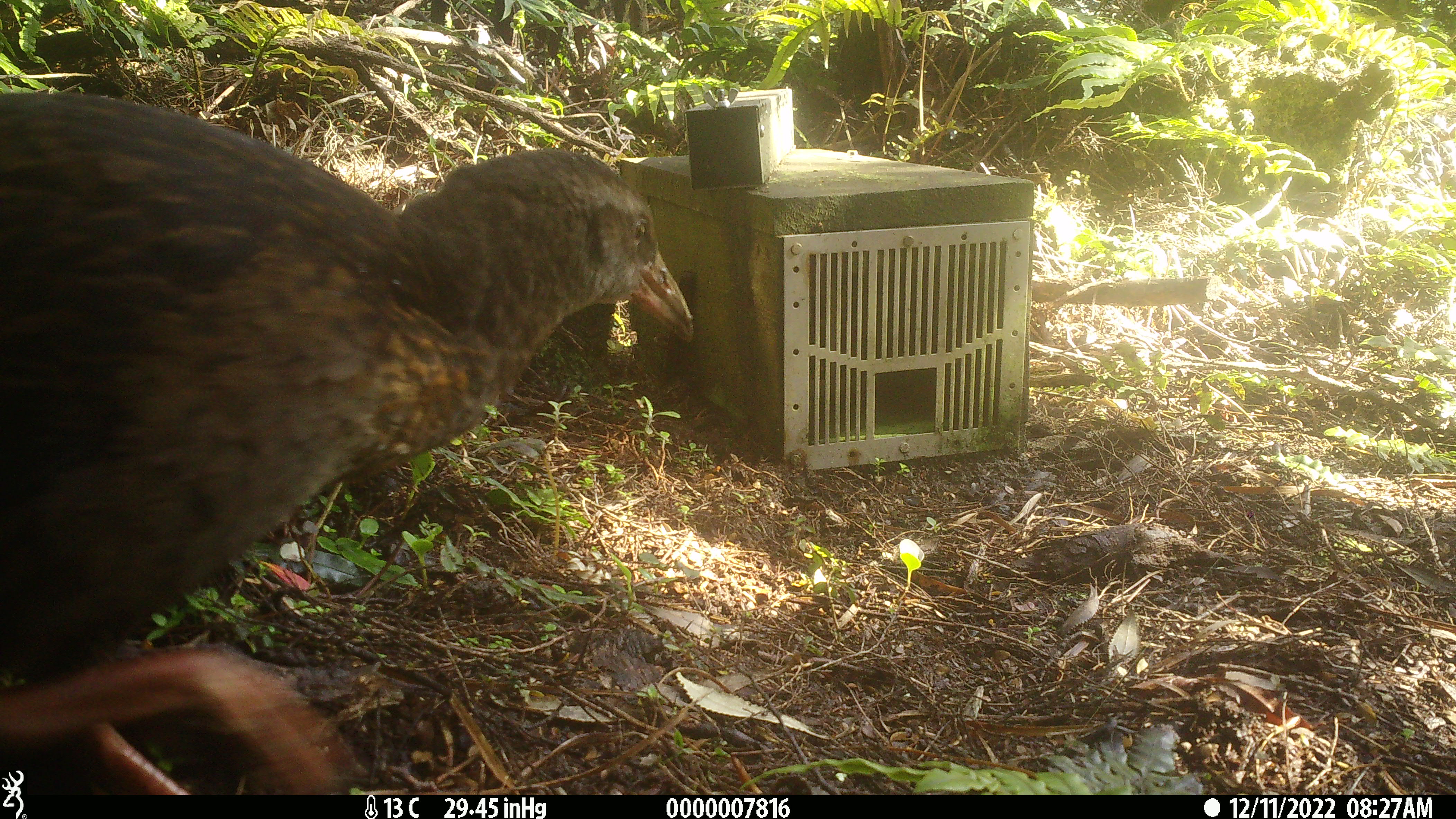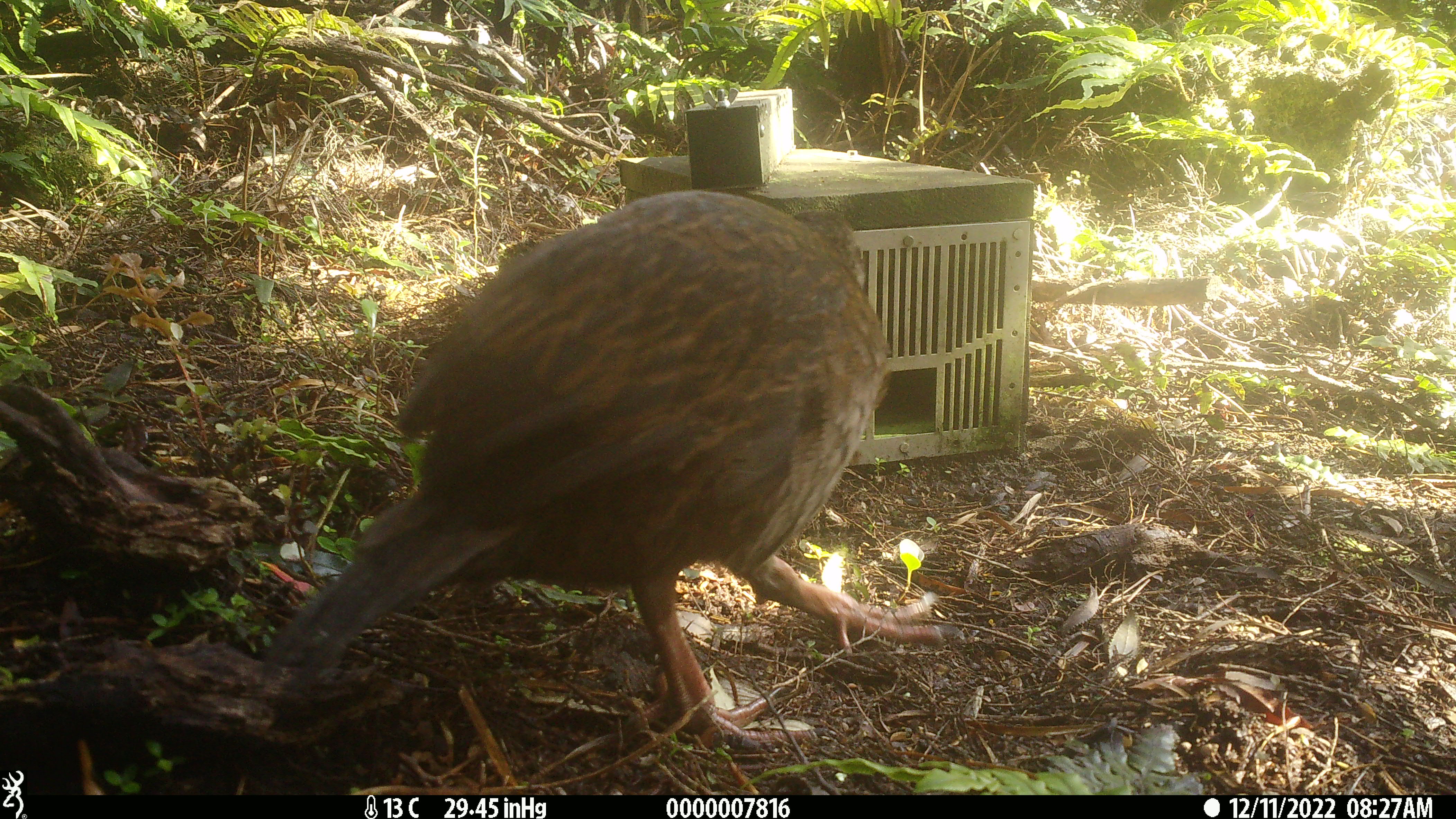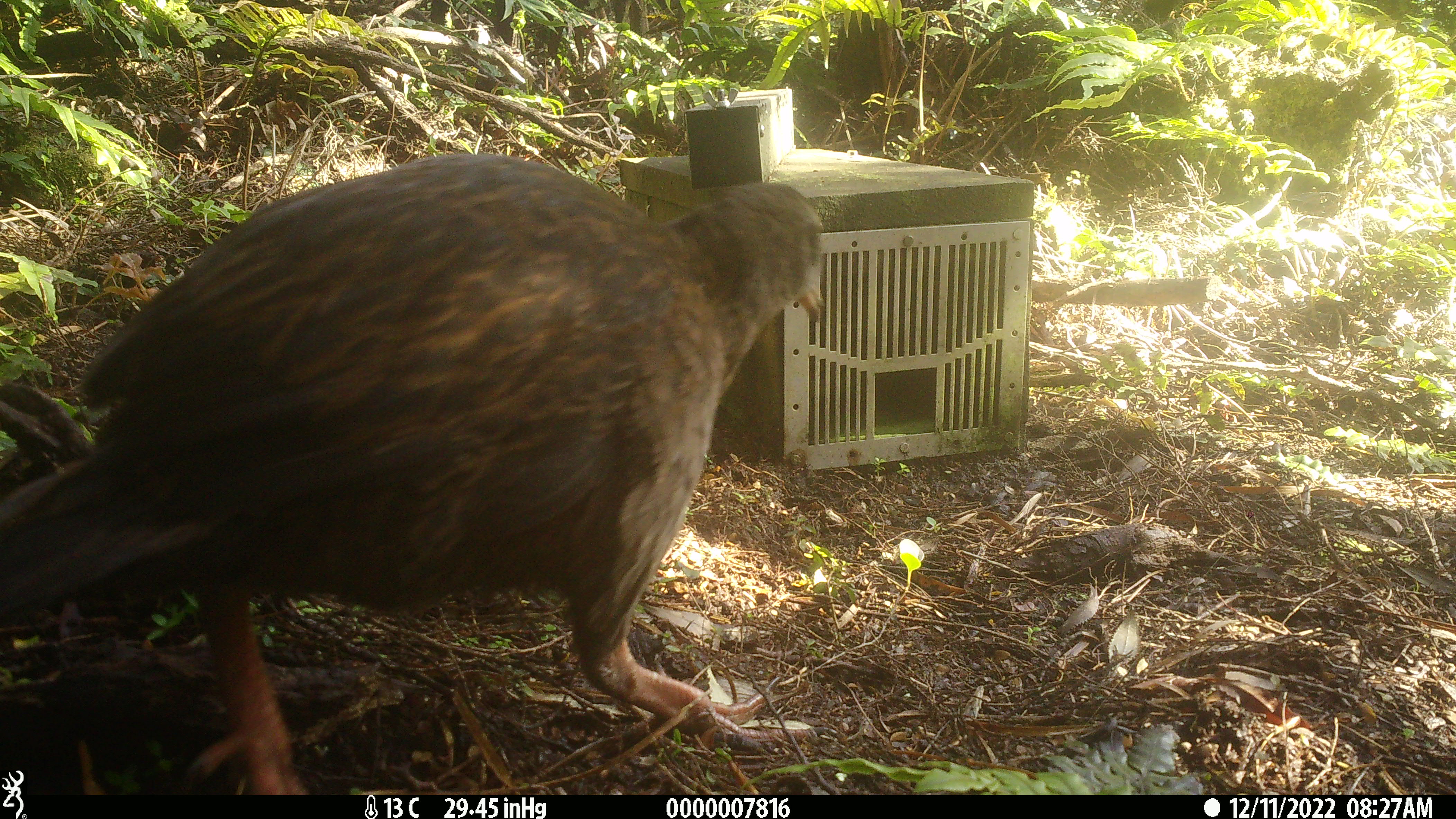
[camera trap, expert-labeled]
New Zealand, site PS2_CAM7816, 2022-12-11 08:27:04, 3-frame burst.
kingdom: Animalia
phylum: Chordata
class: Aves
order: Gruiformes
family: Rallidae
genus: Gallirallus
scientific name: Gallirallus australis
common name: weka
Weka (Gallirallus australis).